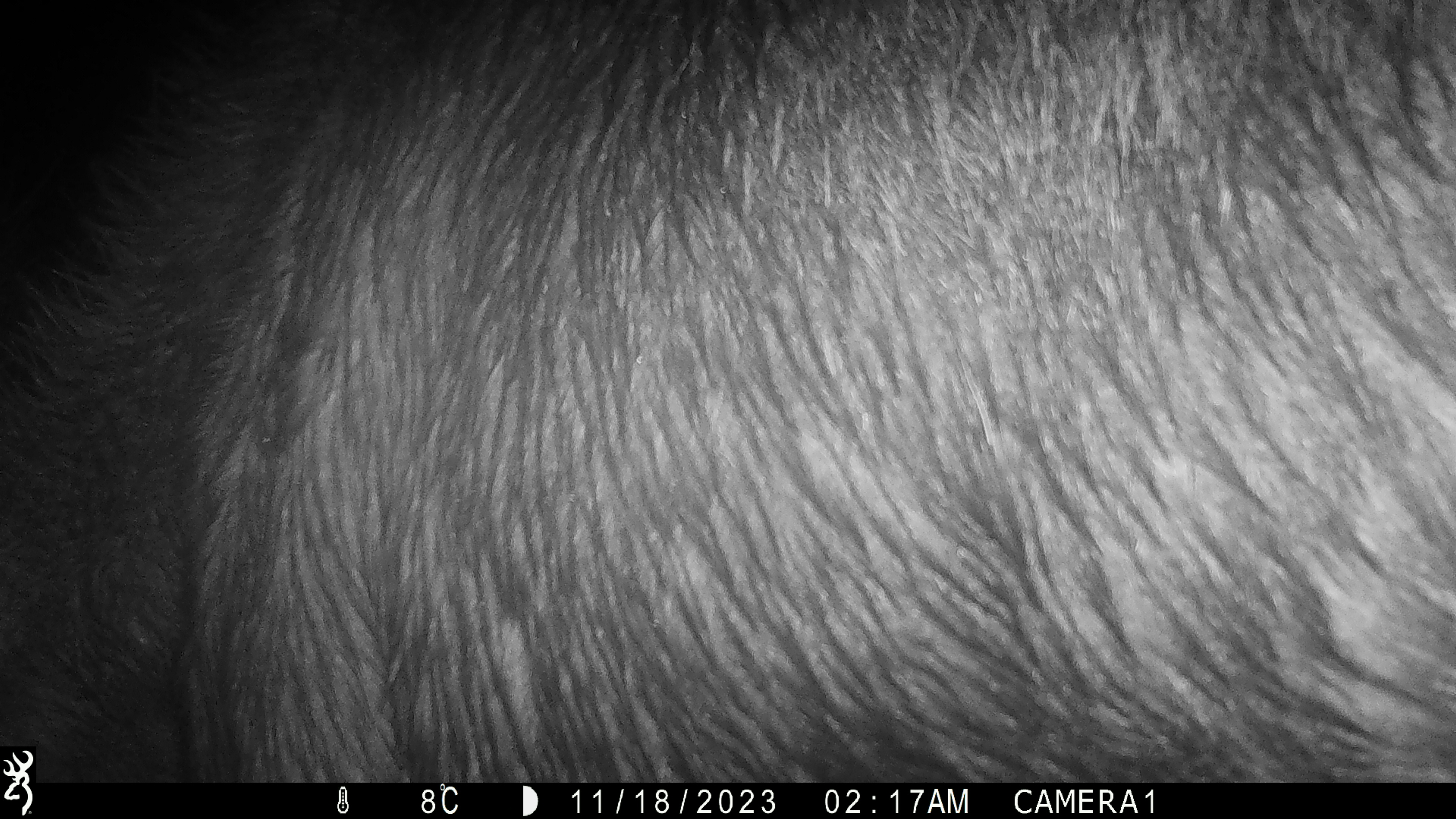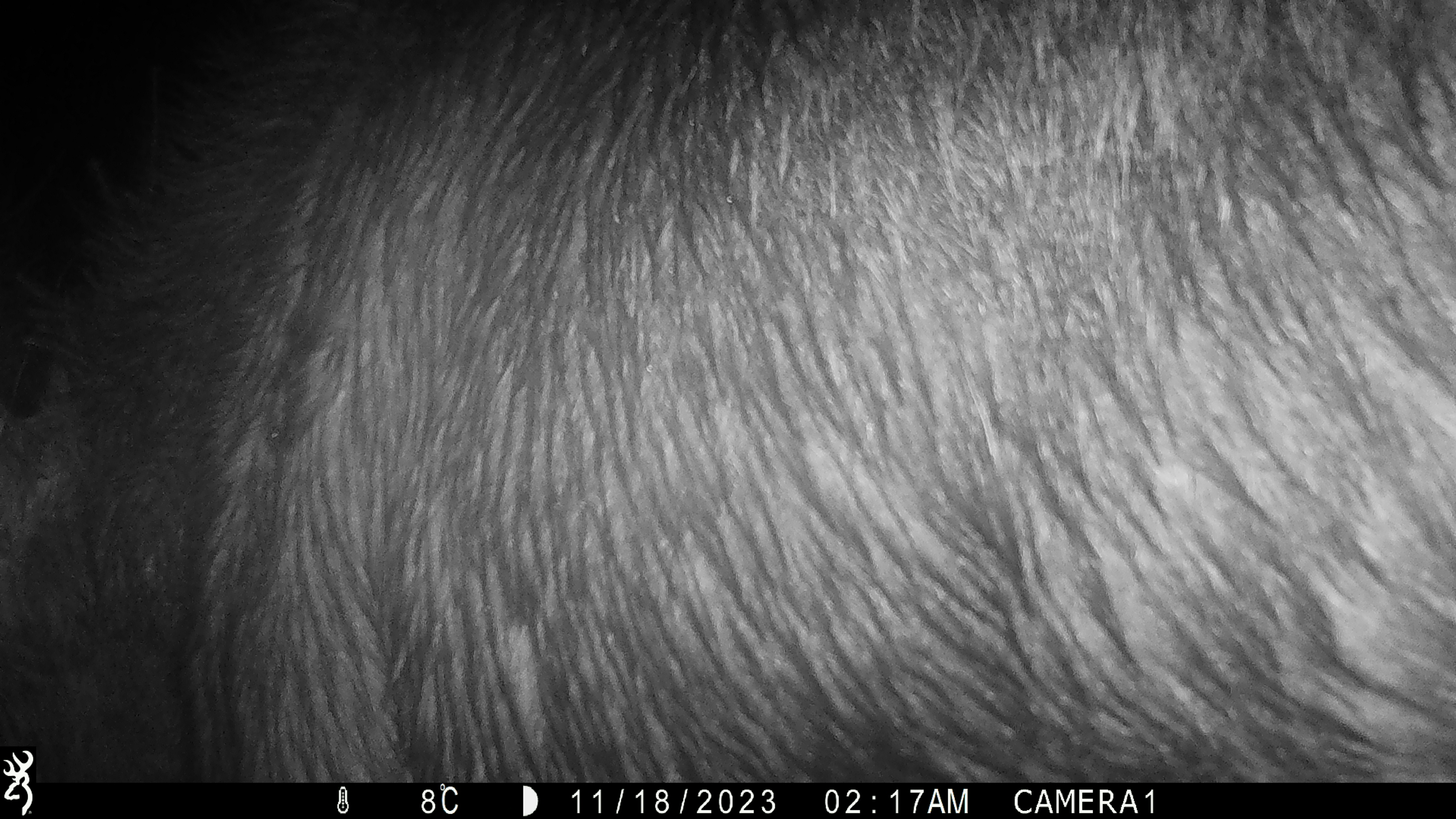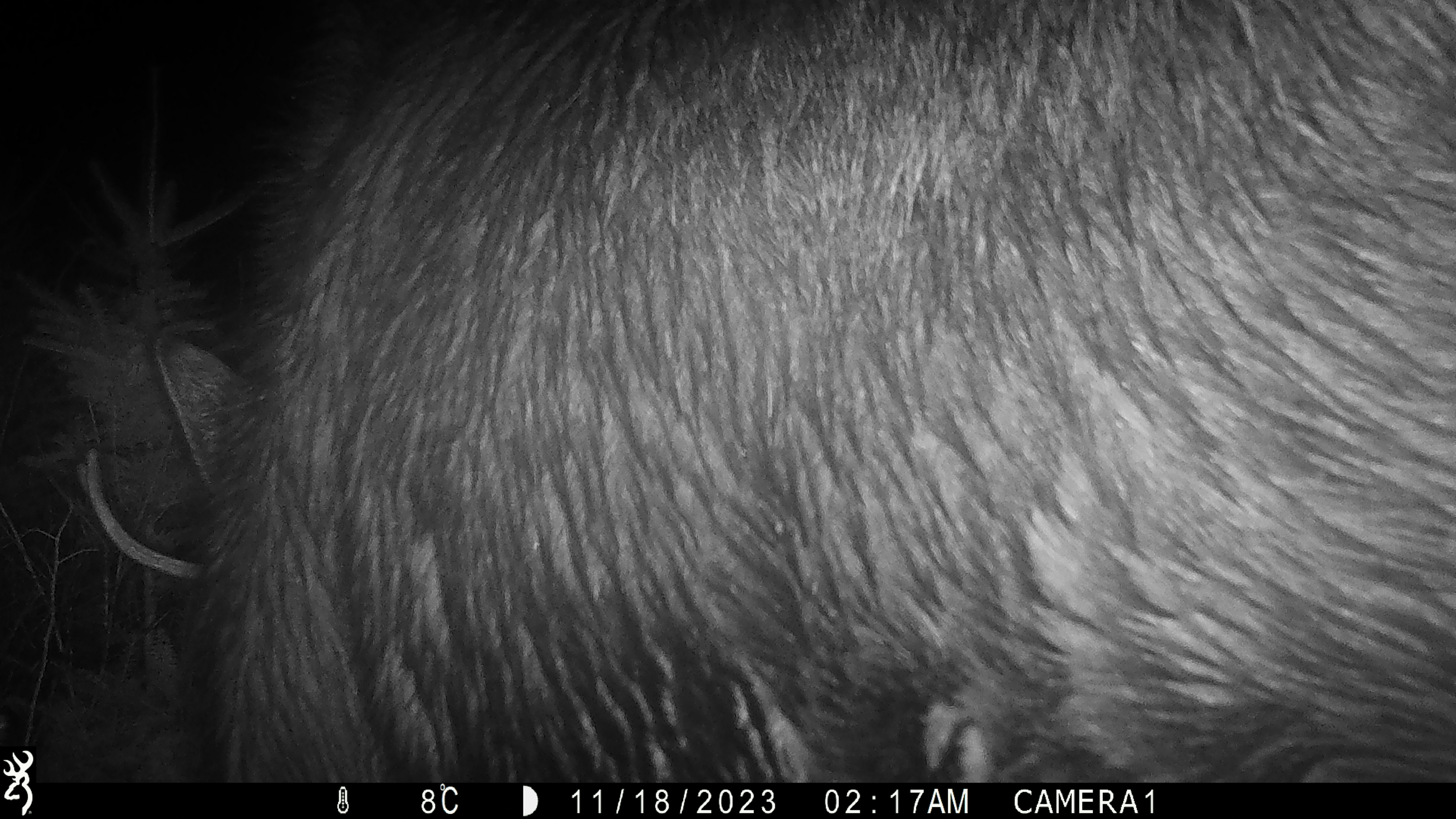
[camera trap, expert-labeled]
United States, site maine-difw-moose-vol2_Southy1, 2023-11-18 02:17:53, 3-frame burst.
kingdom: Animalia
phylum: Chordata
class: Mammalia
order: Artiodactyla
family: Cervidae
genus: Alces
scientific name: Alces alces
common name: moose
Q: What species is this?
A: Moose (Alces alces).